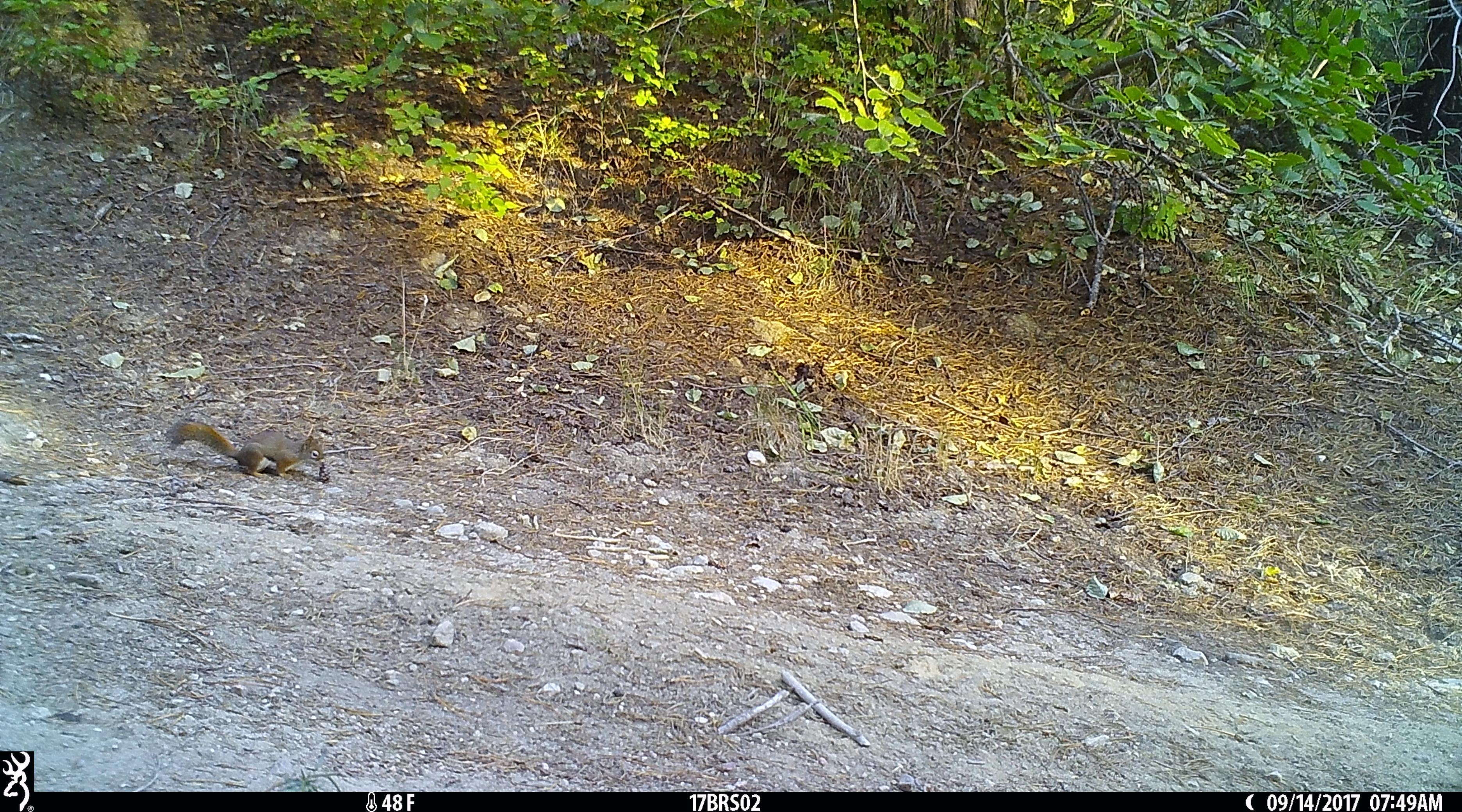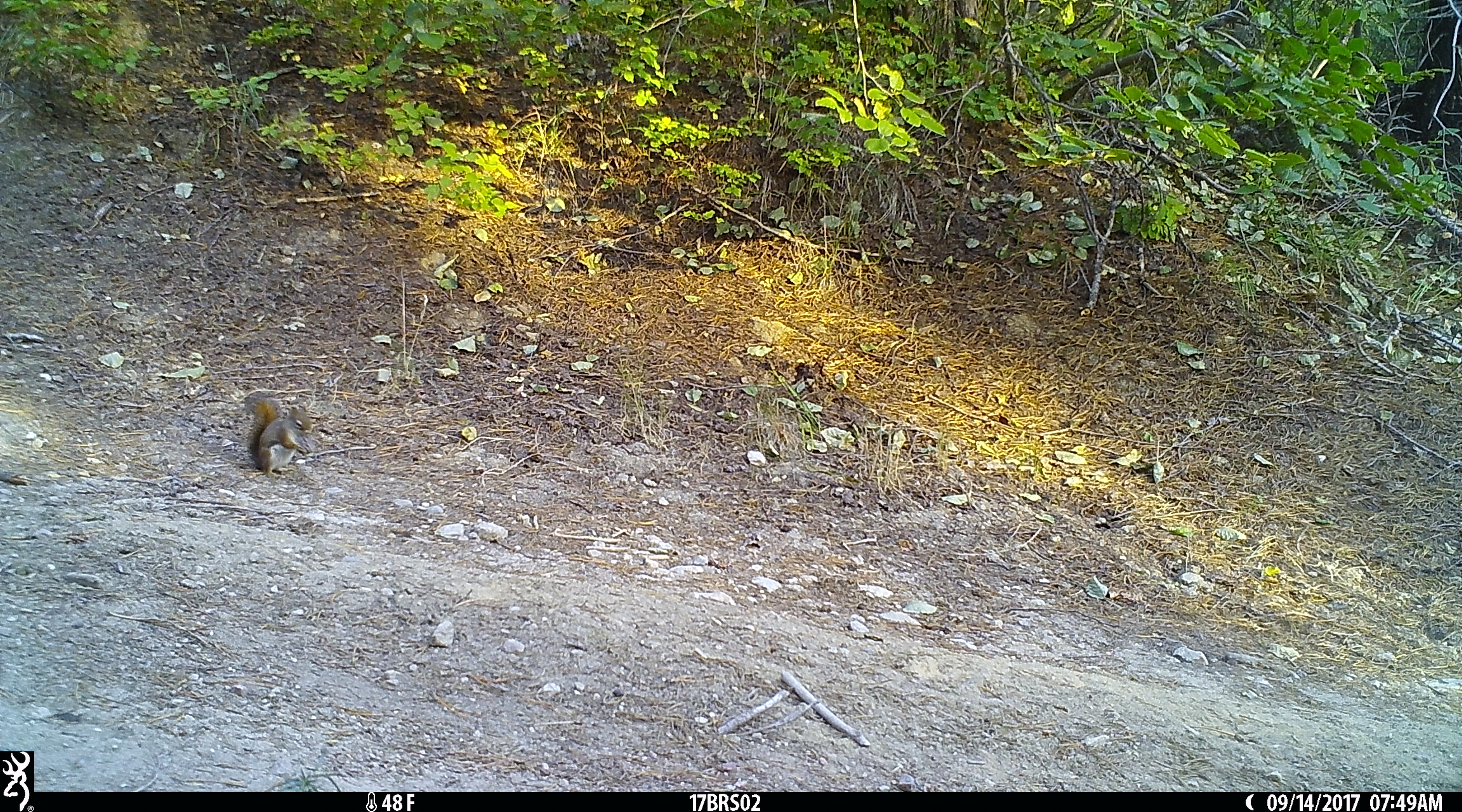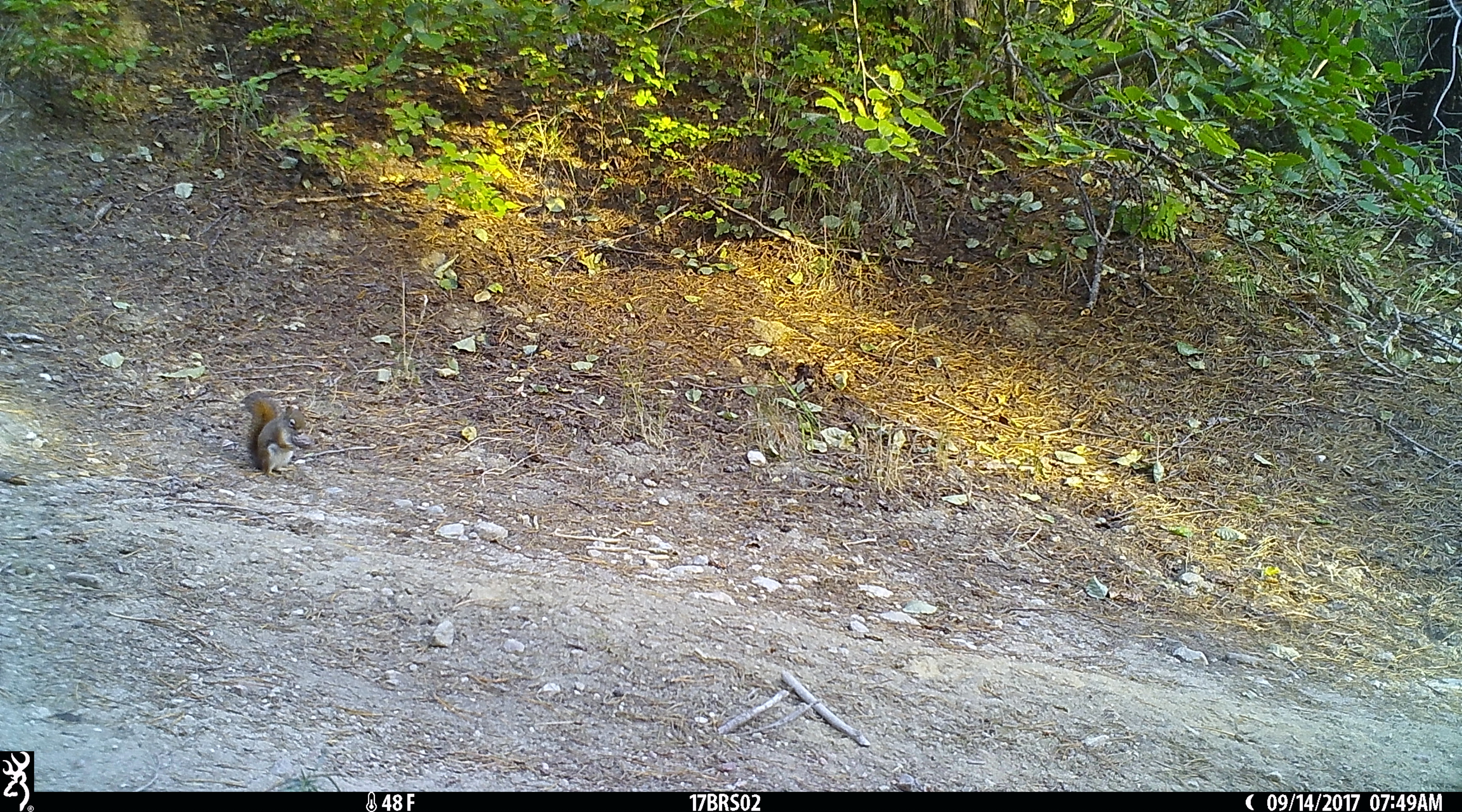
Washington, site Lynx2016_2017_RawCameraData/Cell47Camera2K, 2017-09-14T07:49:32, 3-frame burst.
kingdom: Animalia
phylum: Chordata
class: Mammalia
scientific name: Mammalia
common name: small mammal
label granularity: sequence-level